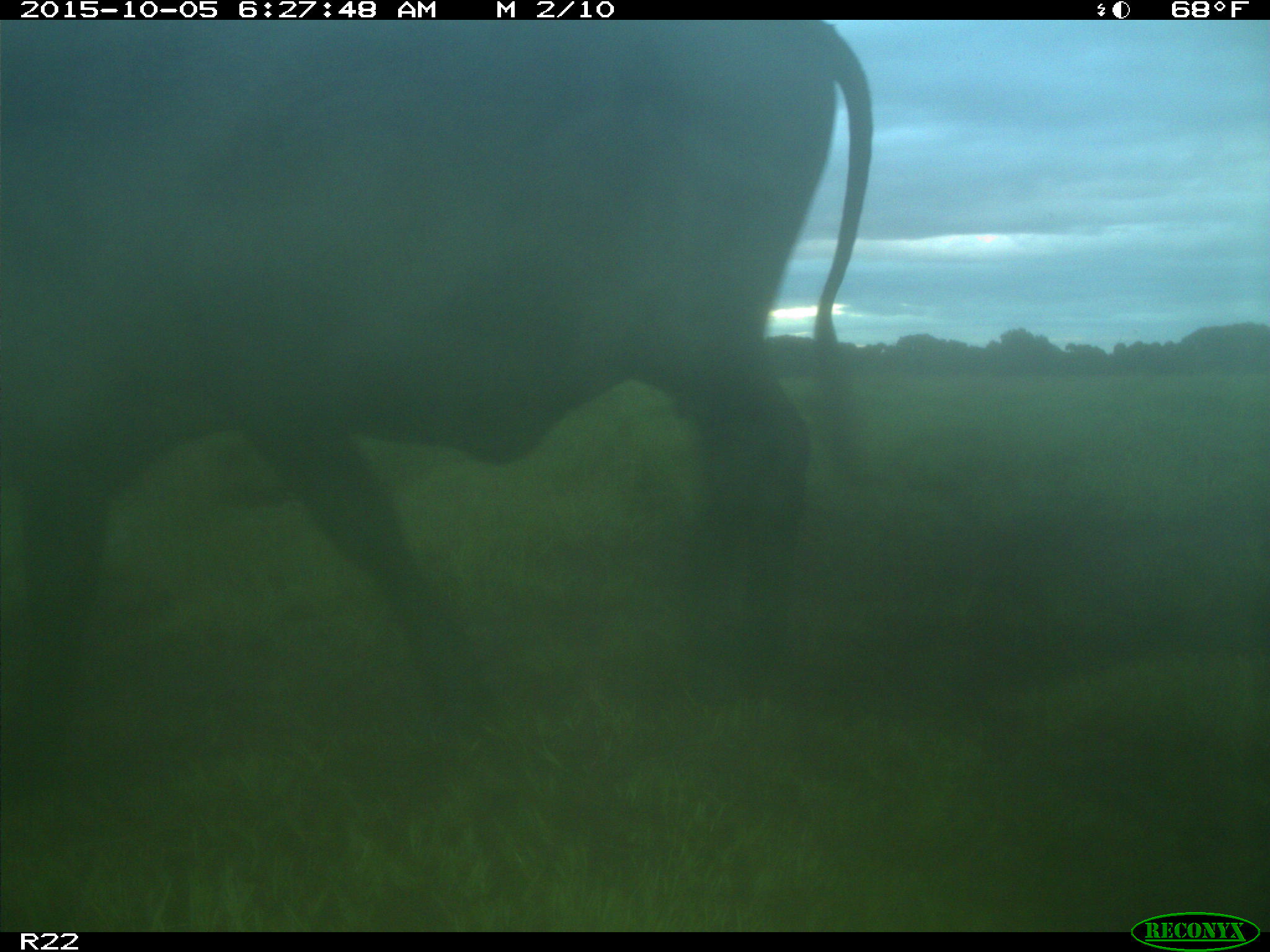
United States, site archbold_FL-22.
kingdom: Animalia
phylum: Chordata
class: Mammalia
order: Artiodactyla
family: Bovidae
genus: Bos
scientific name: Bos taurus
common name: domestic cow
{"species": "Bos taurus (domestic cow)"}